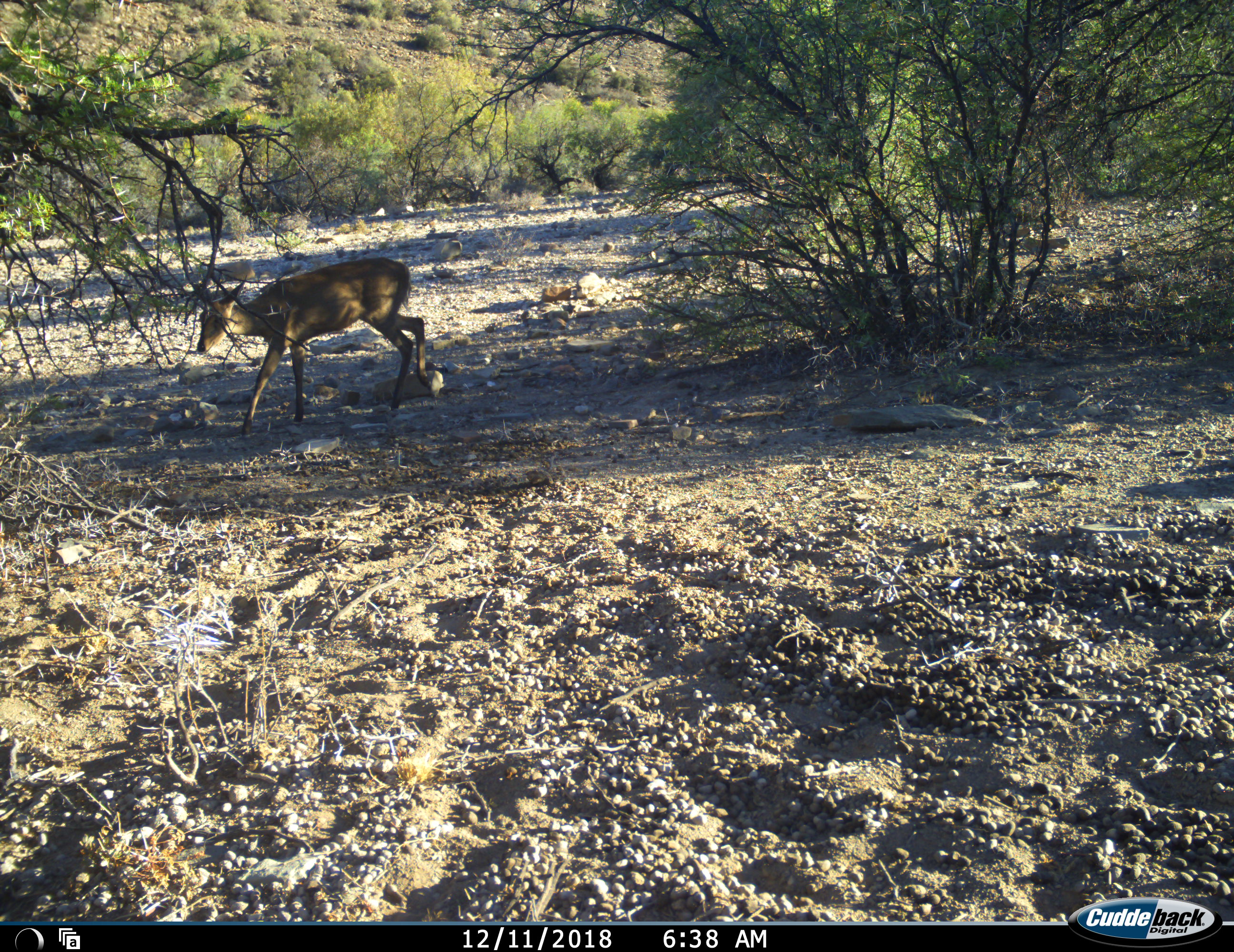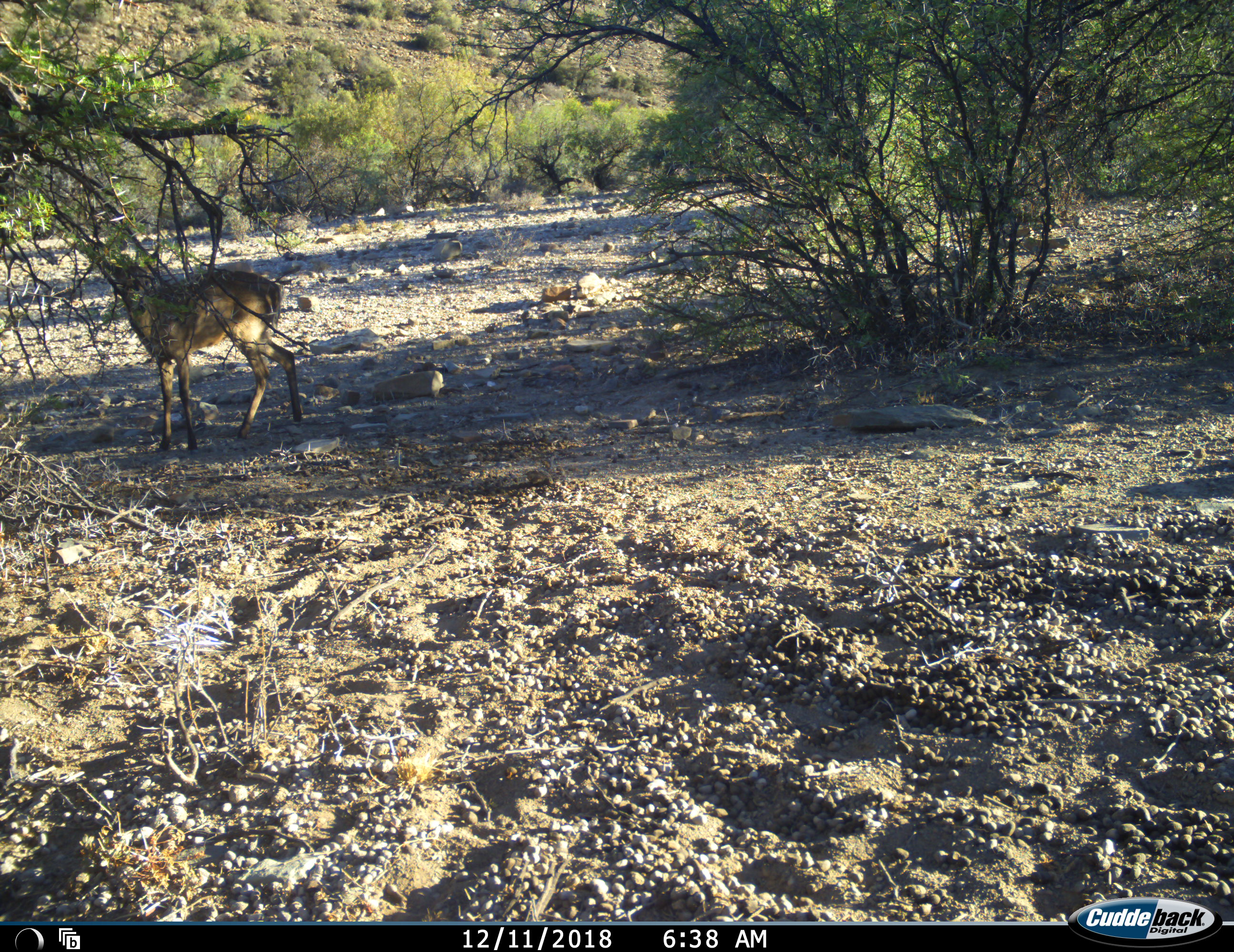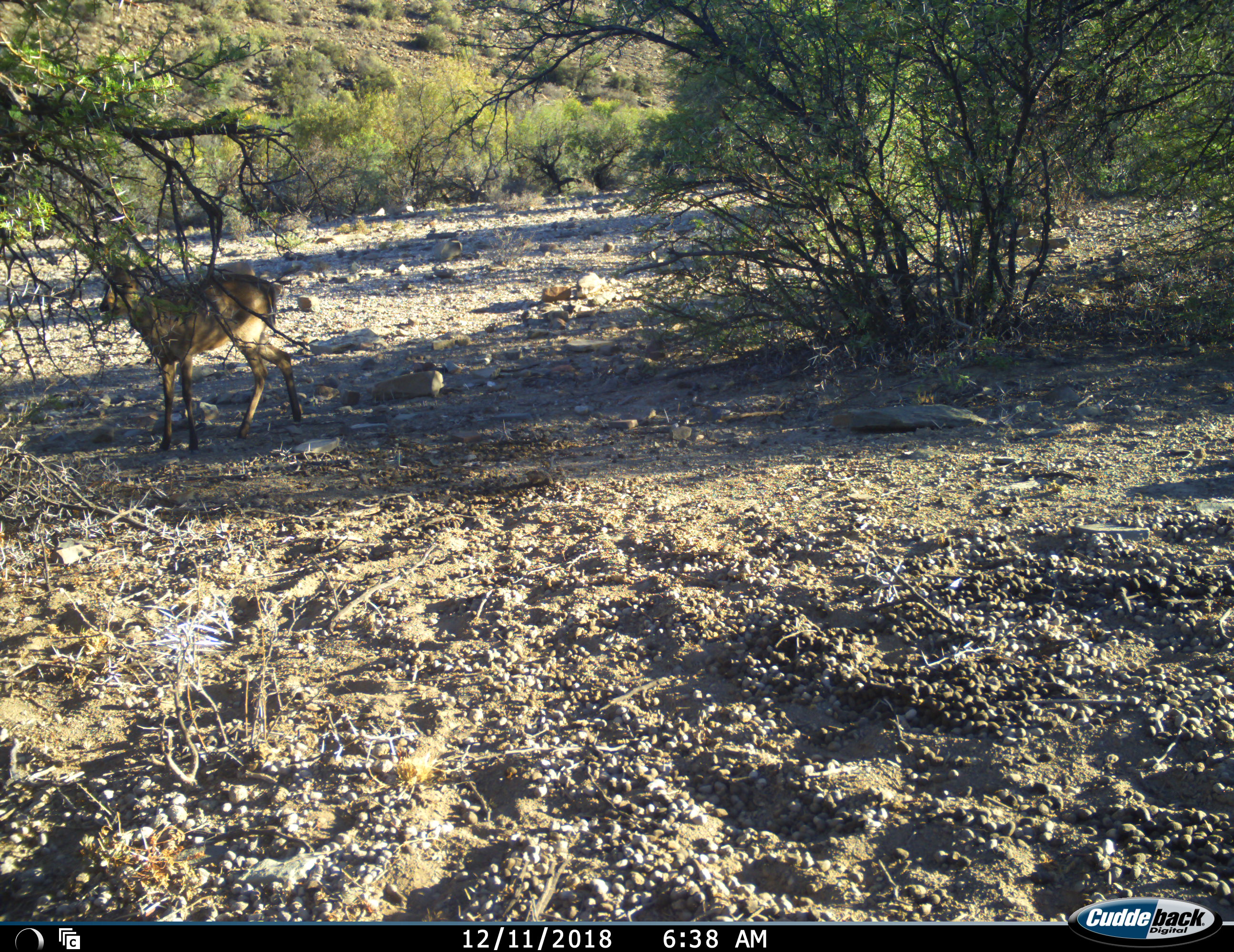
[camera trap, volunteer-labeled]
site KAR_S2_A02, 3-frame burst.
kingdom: Animalia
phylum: Chordata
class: Mammalia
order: Artiodactyla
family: Bovidae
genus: Sylvicapra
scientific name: Sylvicapra grimmia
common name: common duiker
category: duikercommongrey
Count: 1.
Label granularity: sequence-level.